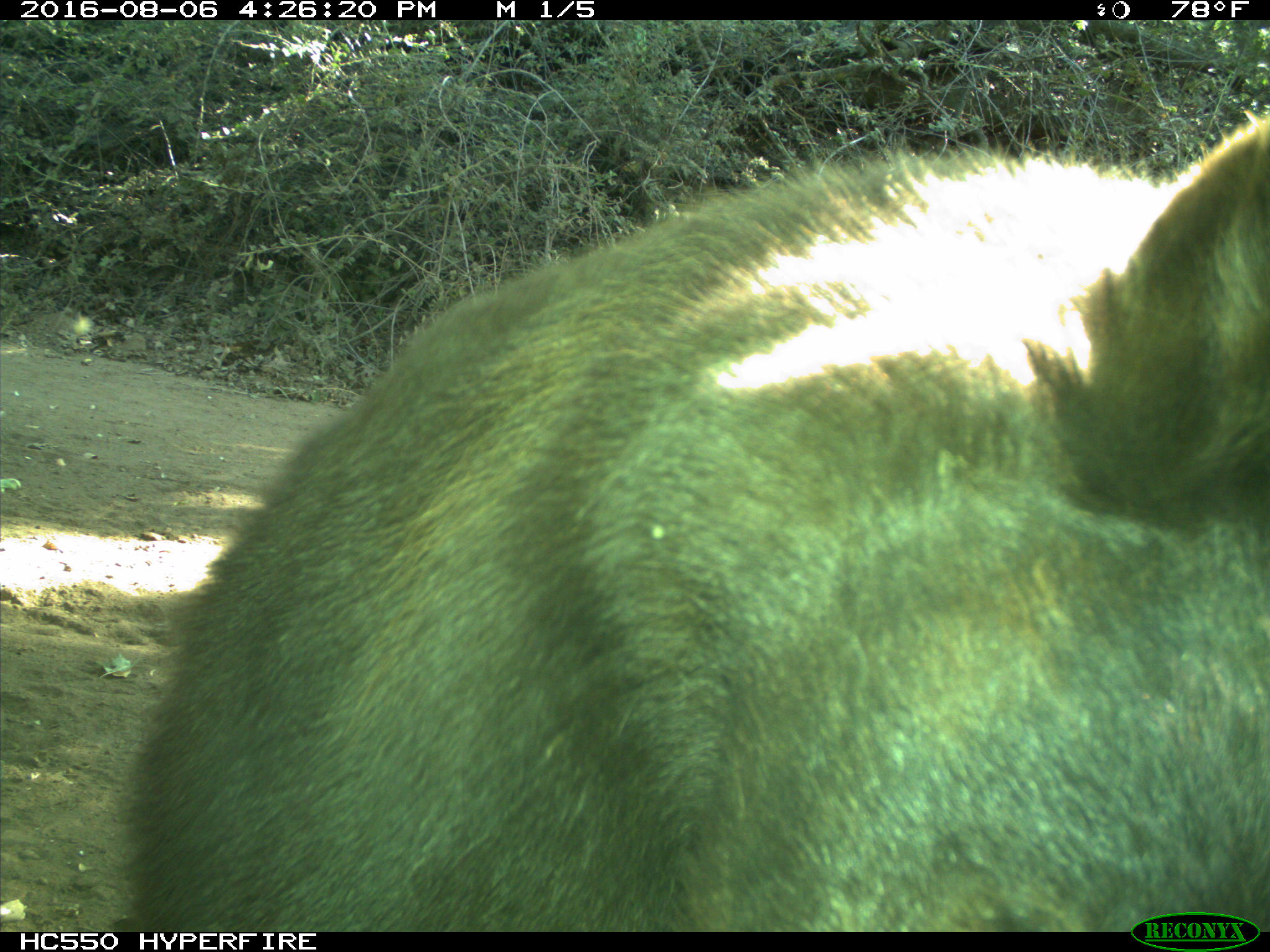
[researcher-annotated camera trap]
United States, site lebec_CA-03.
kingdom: Animalia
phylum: Chordata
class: Mammalia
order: Carnivora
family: Ursidae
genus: Ursus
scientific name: Ursus americanus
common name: american black bear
Ursus americanus (american black bear).